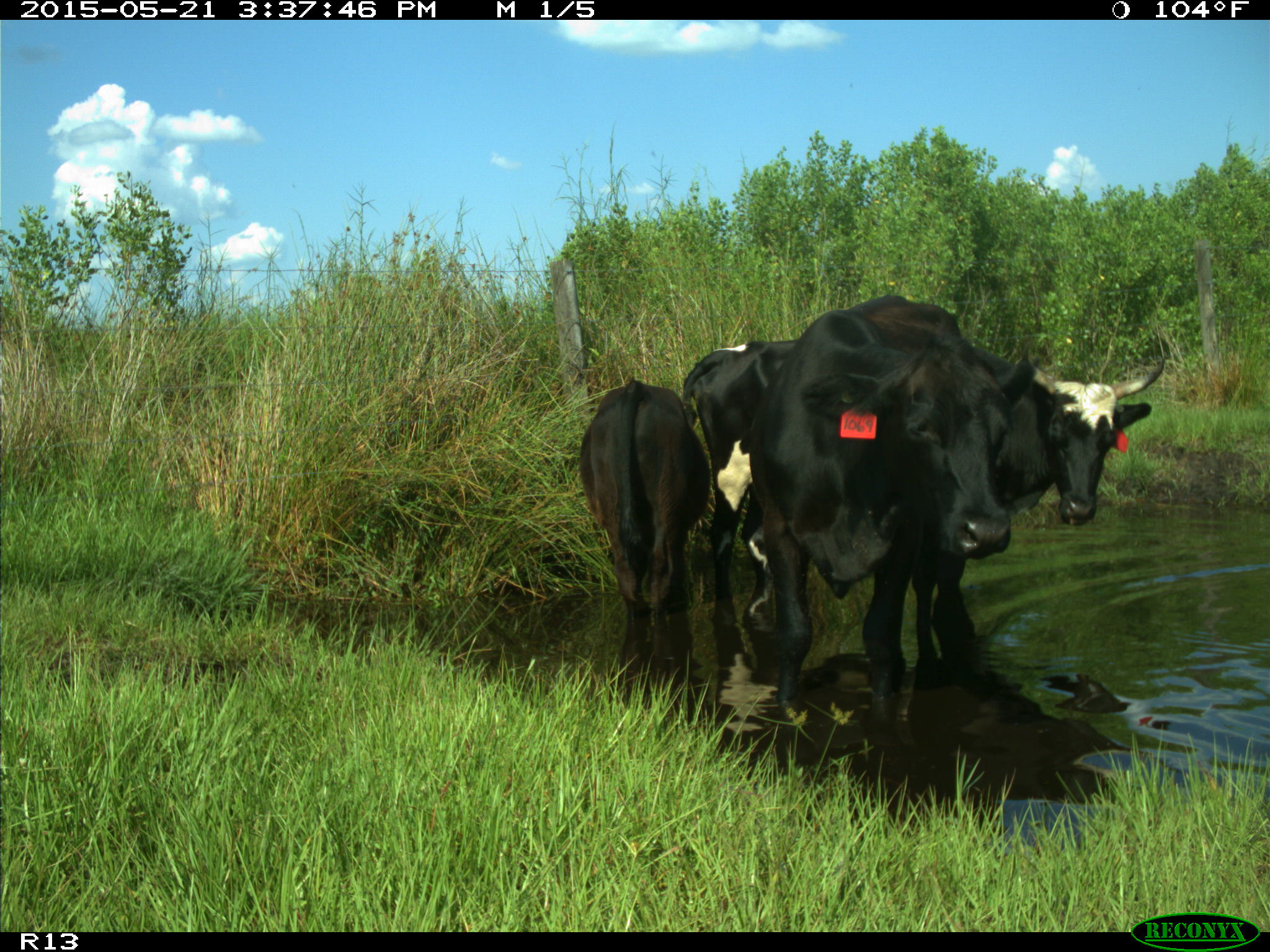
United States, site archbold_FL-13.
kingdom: Animalia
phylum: Chordata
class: Mammalia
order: Artiodactyla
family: Bovidae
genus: Bos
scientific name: Bos taurus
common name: domestic cow